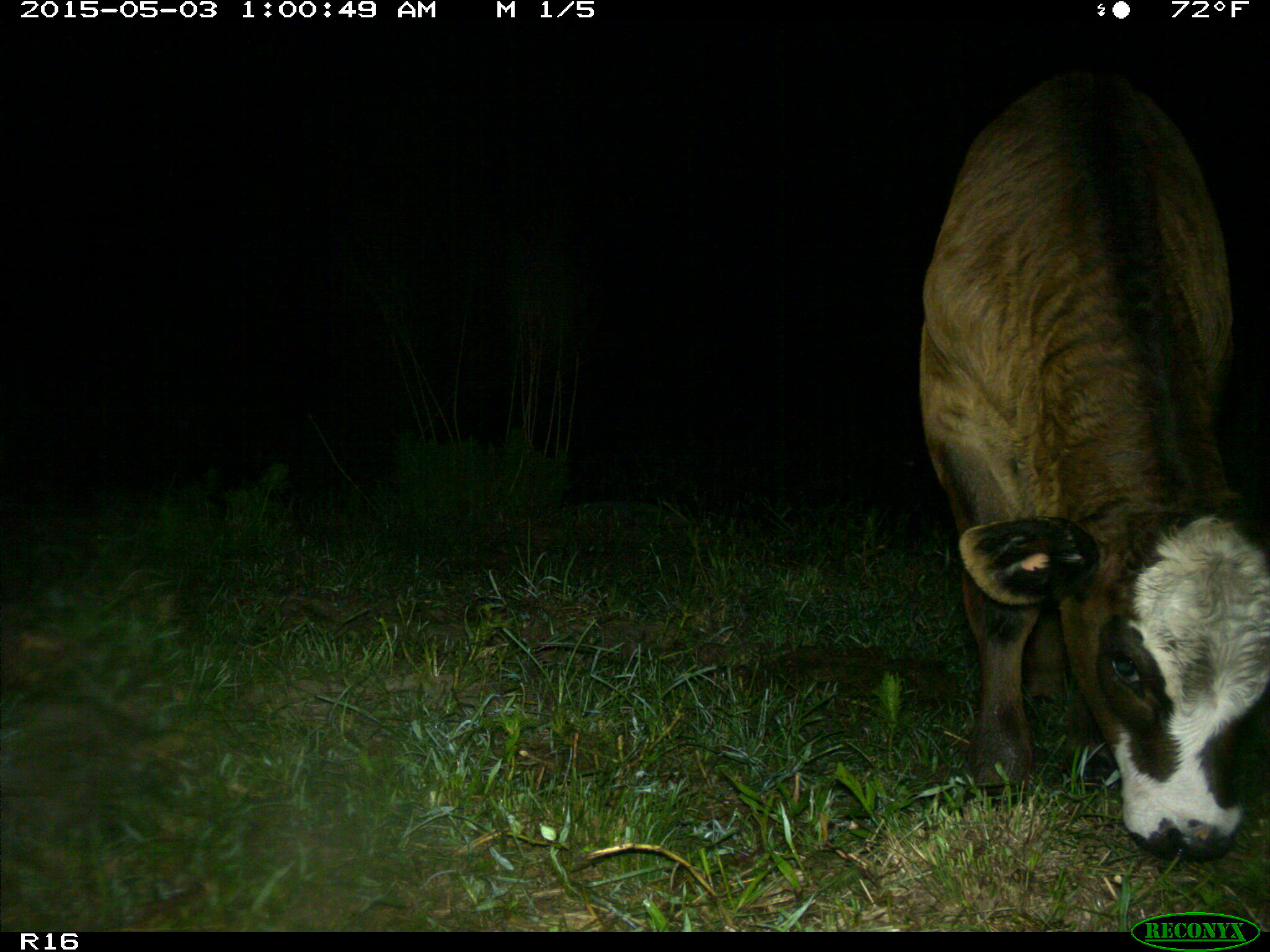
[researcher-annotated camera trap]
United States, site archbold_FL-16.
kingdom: Animalia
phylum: Chordata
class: Mammalia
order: Artiodactyla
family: Bovidae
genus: Bos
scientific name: Bos taurus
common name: domestic cow